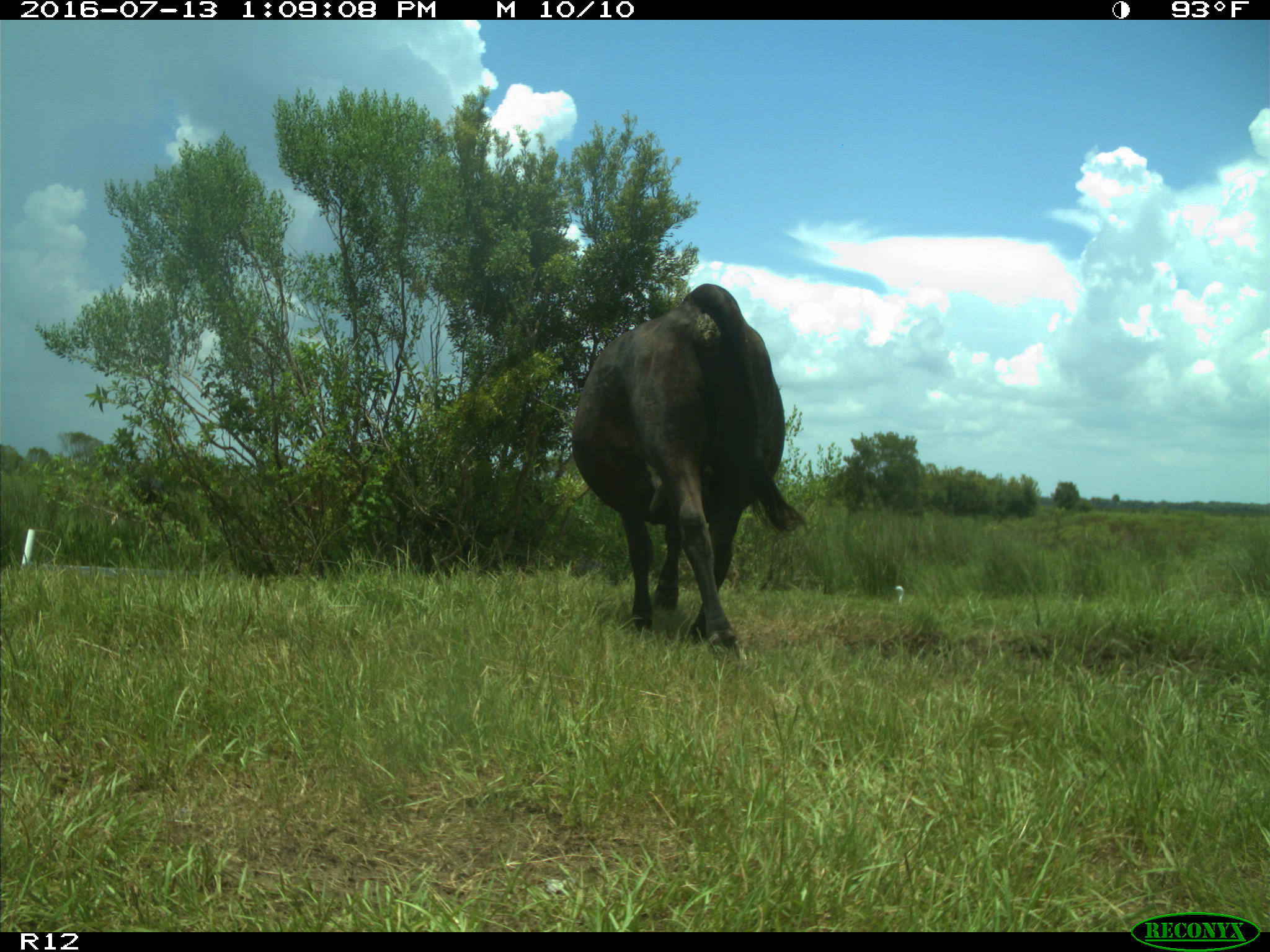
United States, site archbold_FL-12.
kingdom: Animalia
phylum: Chordata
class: Mammalia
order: Artiodactyla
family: Bovidae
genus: Bos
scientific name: Bos taurus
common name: domestic cow